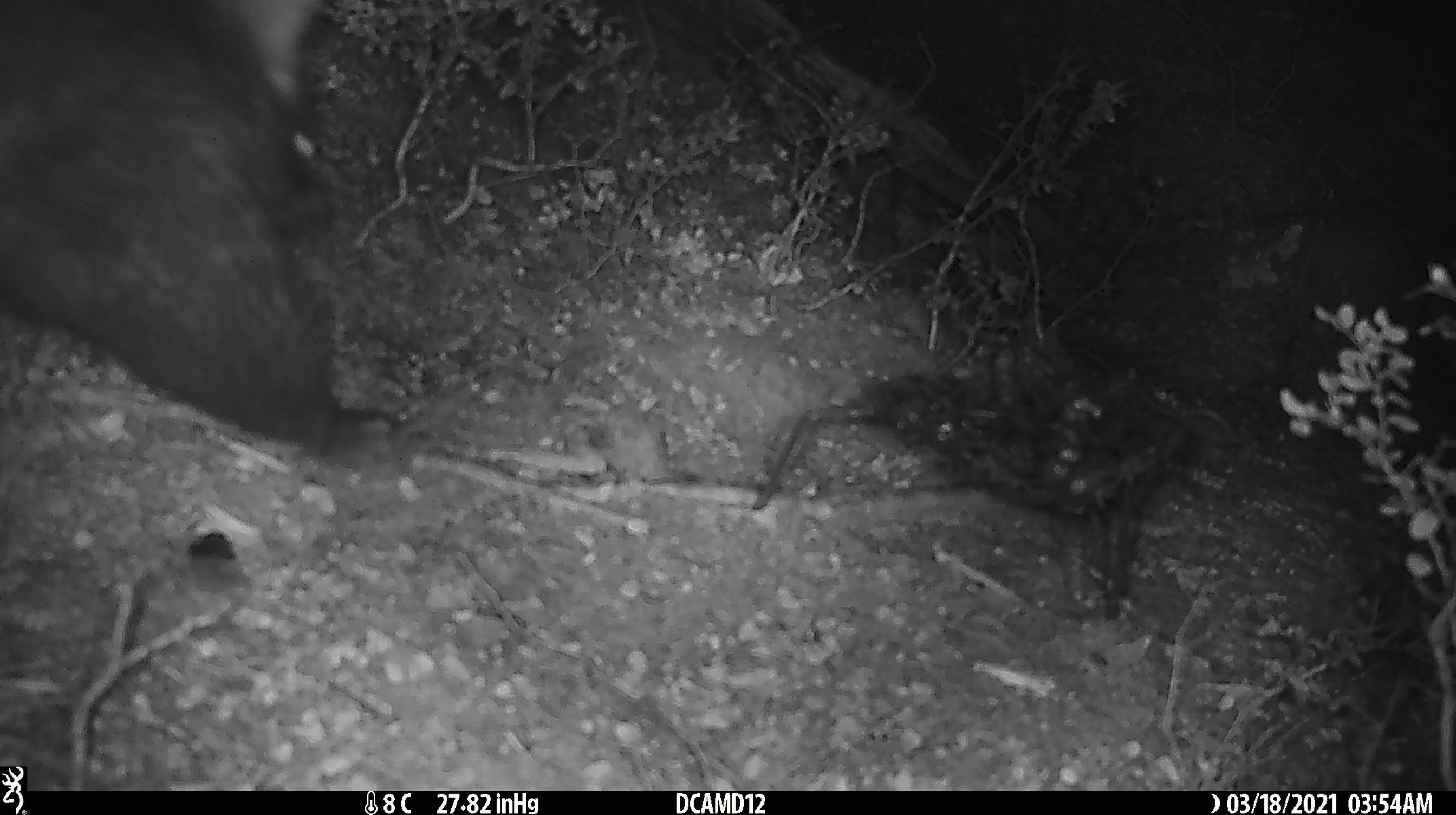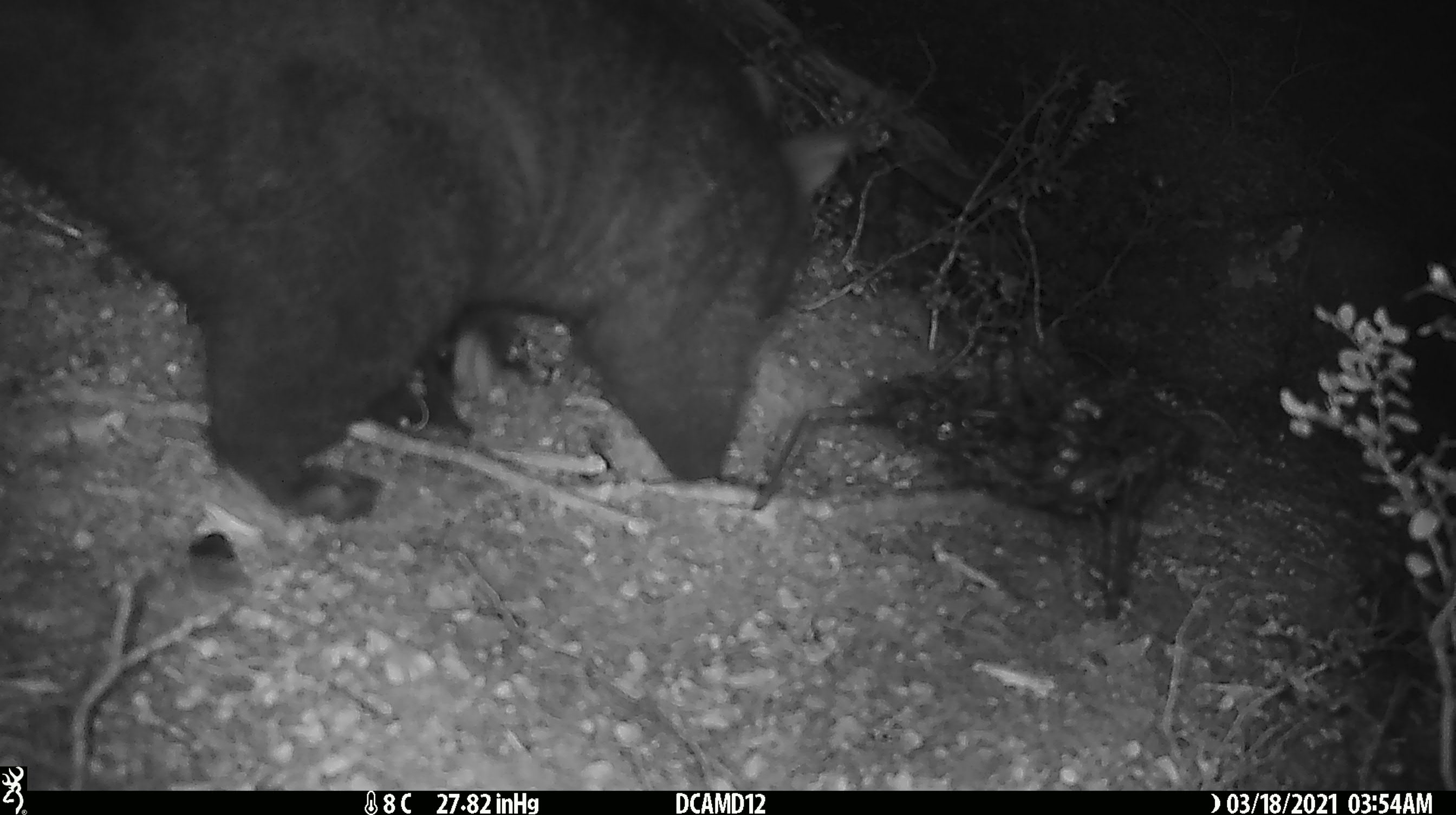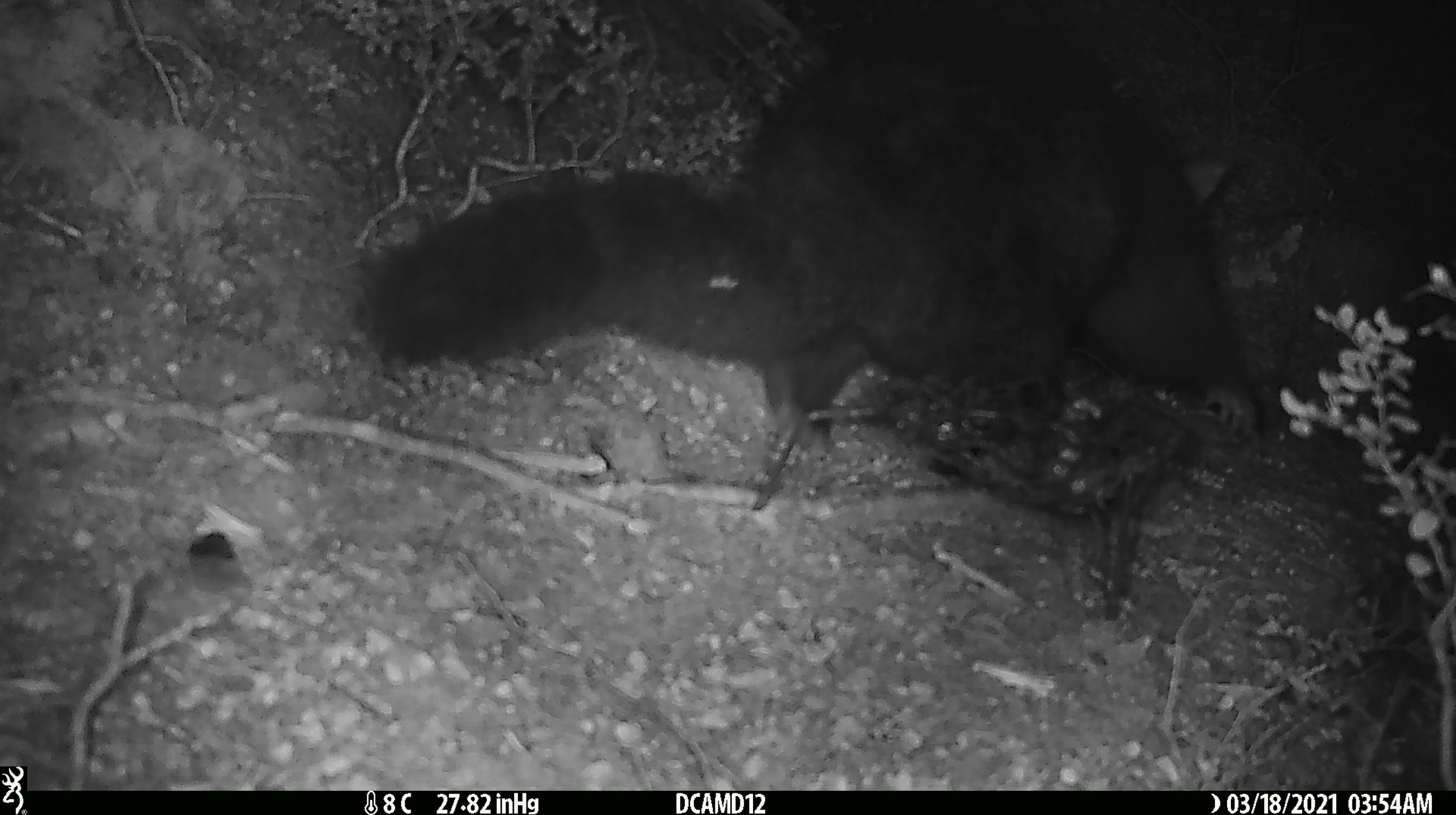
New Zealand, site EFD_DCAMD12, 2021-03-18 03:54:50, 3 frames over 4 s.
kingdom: Animalia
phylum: Chordata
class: Mammalia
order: Diprotodontia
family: Phalangeridae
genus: Trichosurus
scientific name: Trichosurus vulpecula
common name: common brushtail possum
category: possum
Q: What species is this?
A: Possum (common brushtail possum) (Trichosurus vulpecula).